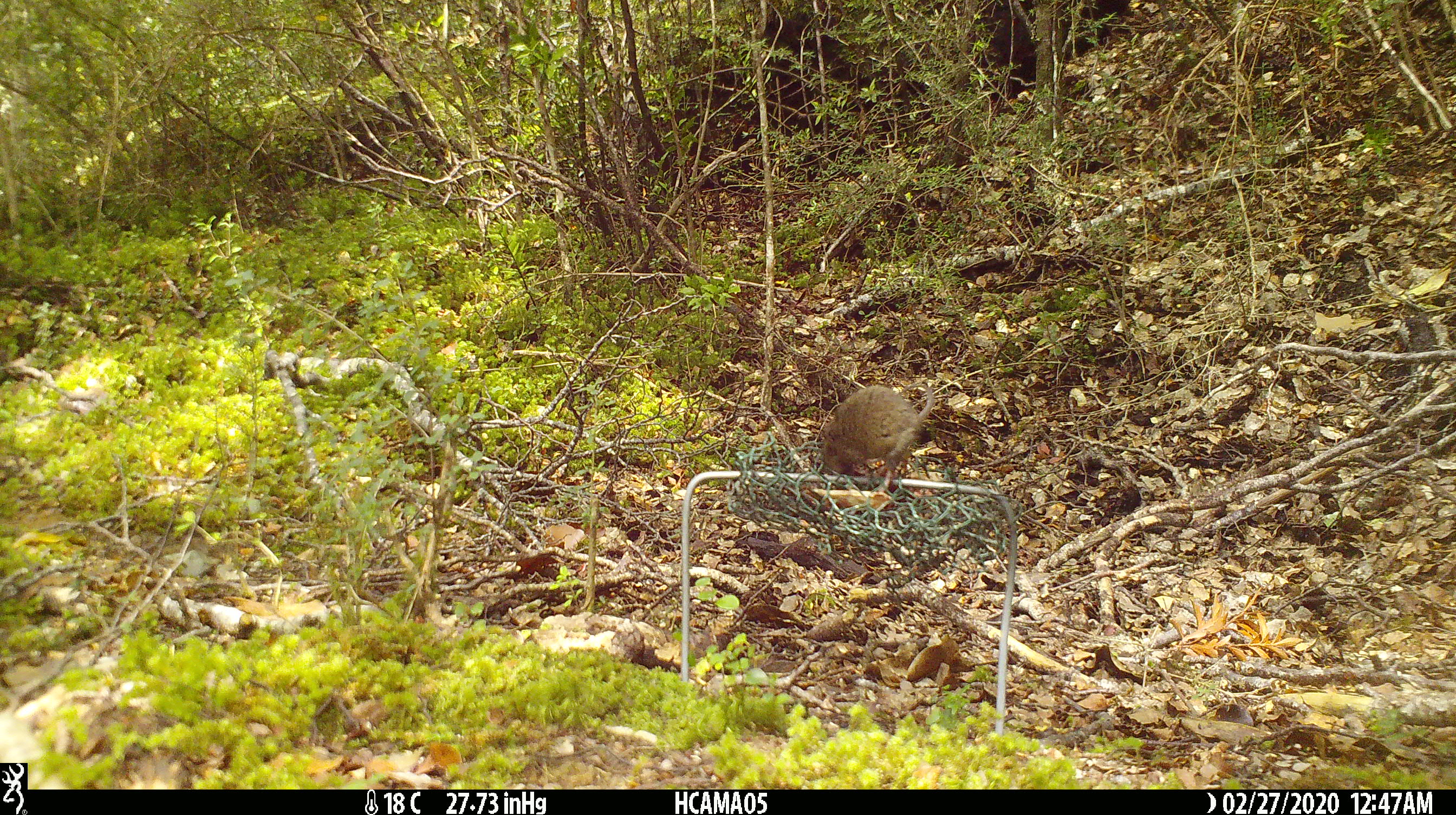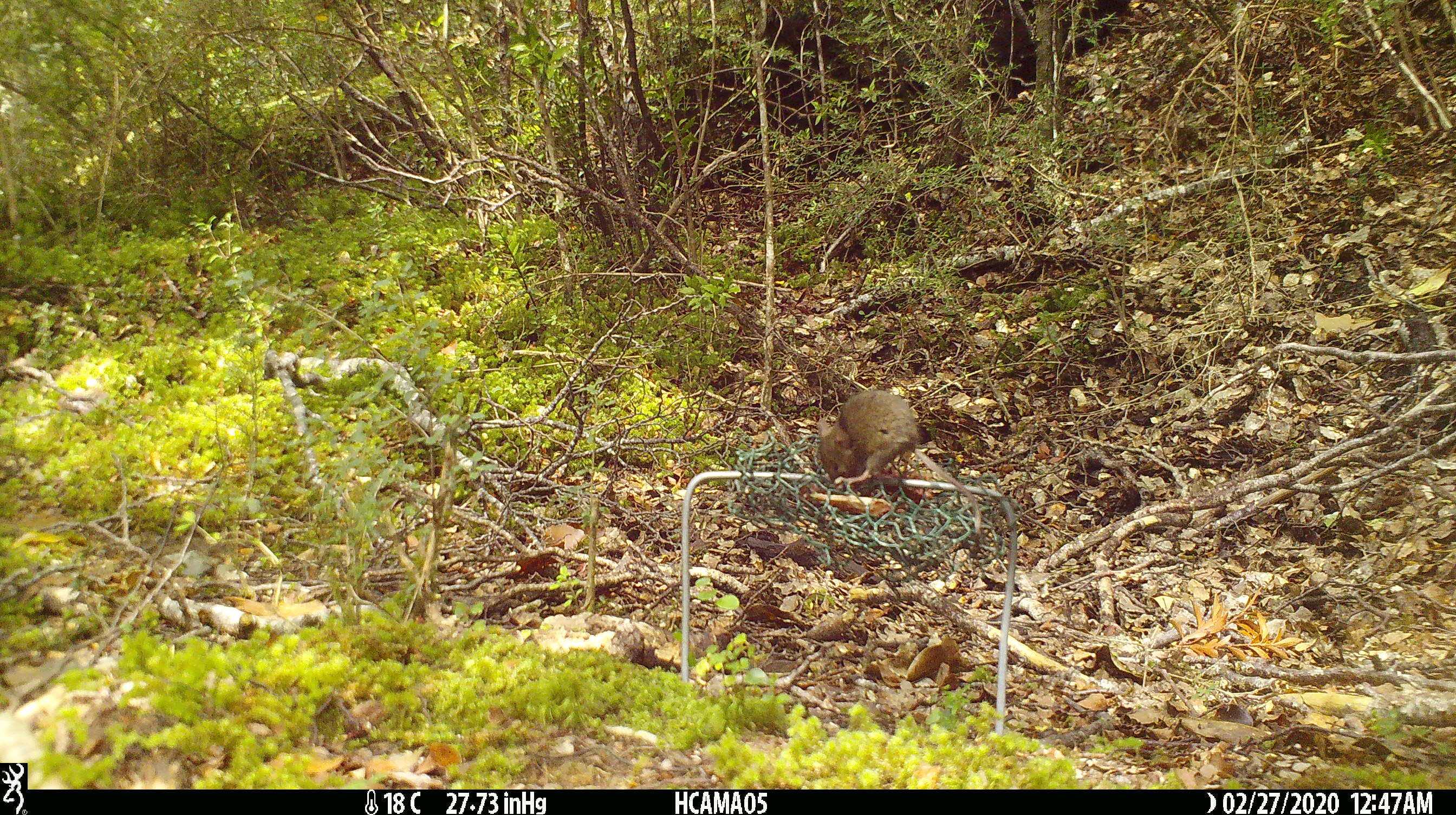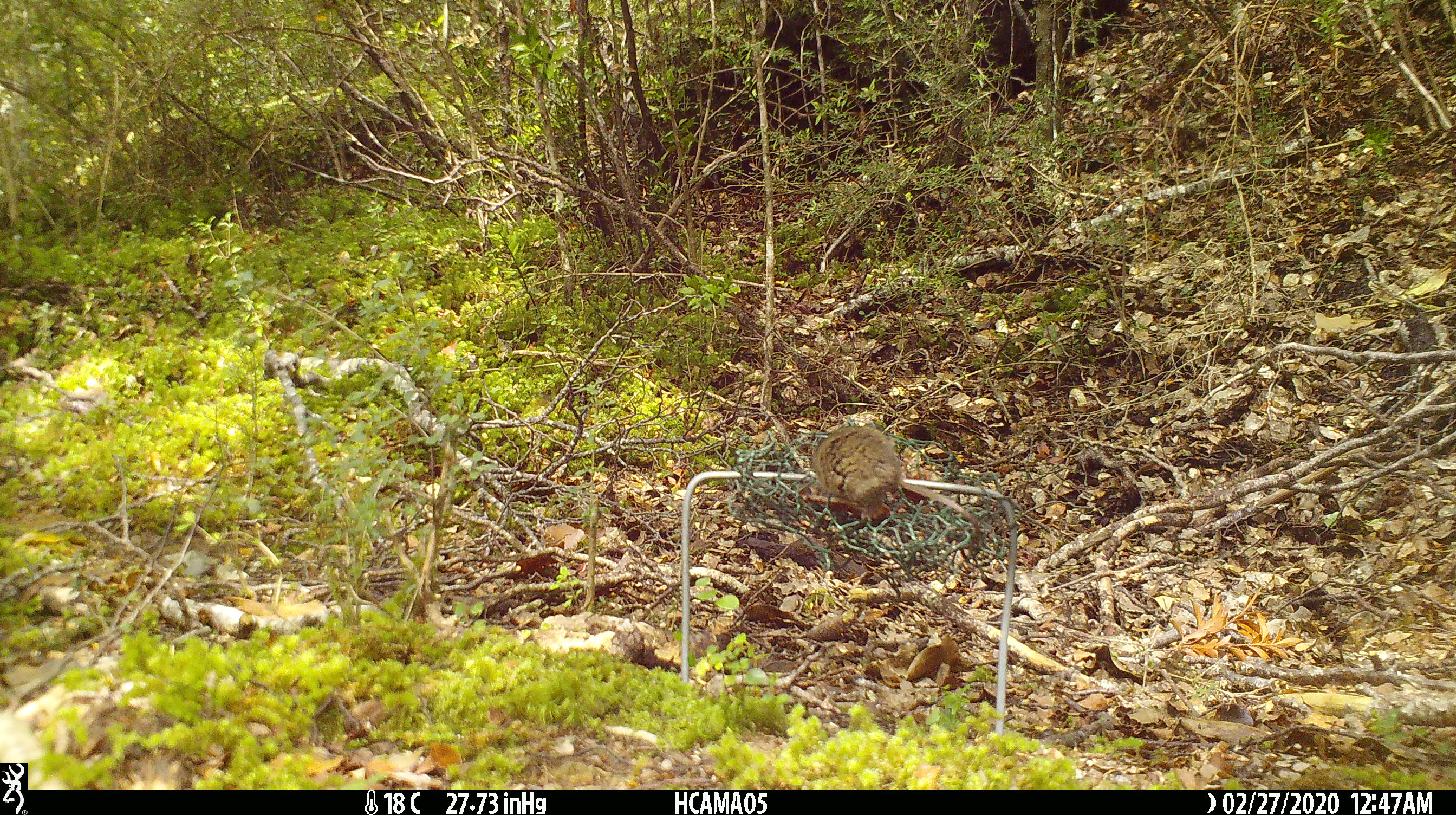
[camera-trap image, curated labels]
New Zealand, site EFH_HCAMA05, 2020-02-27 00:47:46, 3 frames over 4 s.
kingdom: Animalia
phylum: Chordata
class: Mammalia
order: Rodentia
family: Muridae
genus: Mus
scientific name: Mus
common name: mouse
Mouse (Mus).